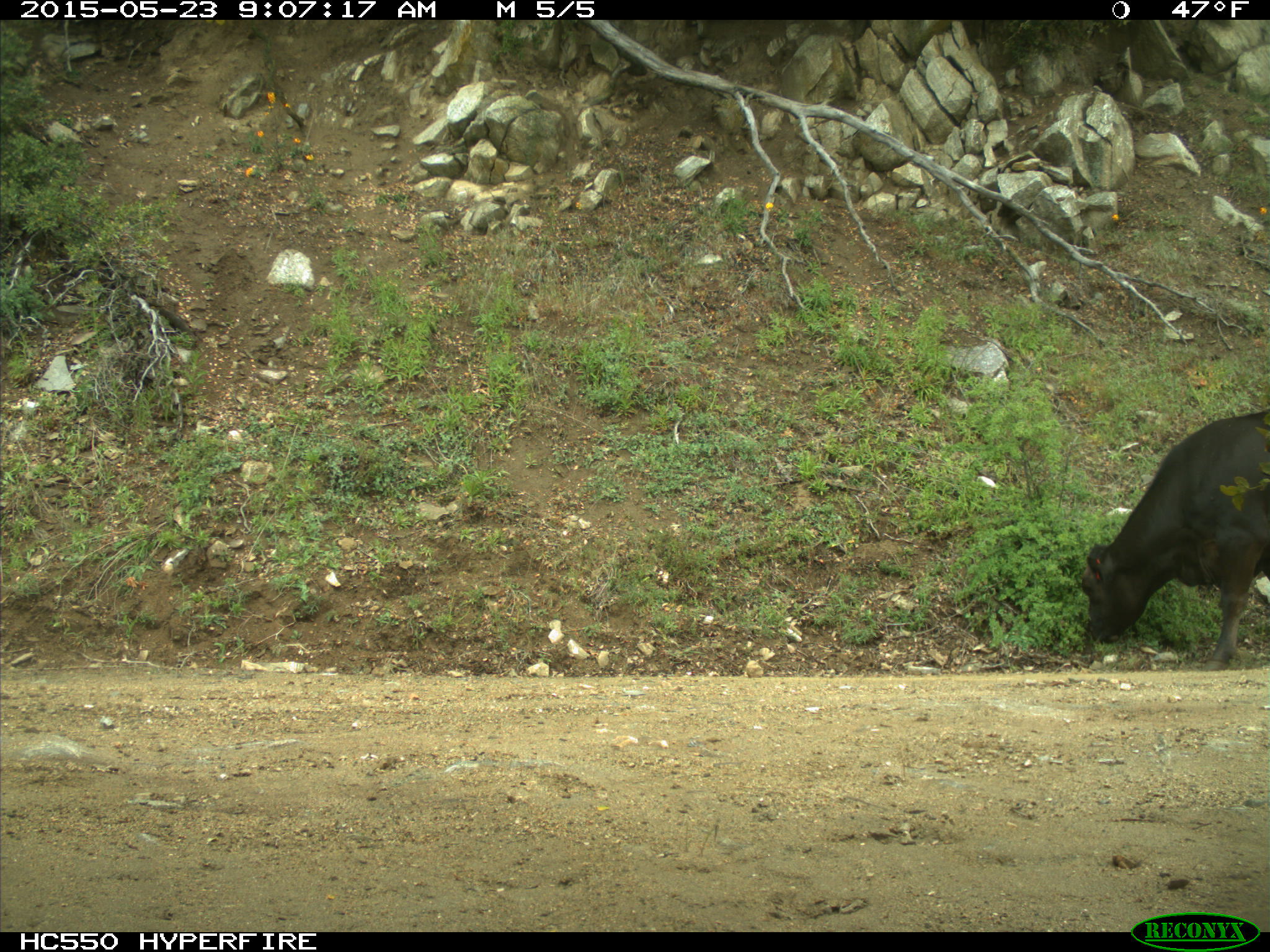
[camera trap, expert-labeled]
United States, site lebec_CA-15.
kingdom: Animalia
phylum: Chordata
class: Mammalia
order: Artiodactyla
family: Bovidae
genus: Bos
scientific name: Bos taurus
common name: domestic cow